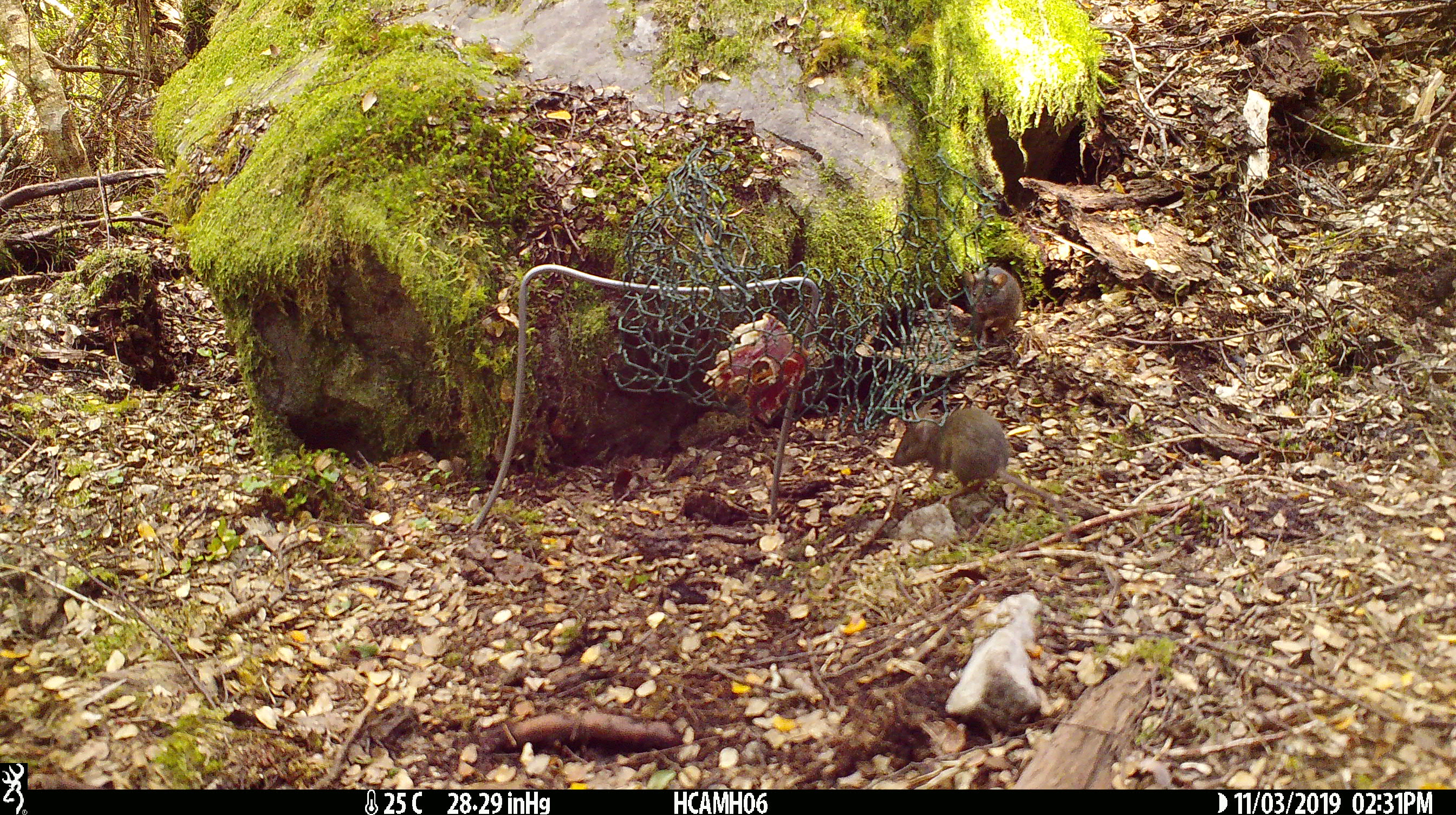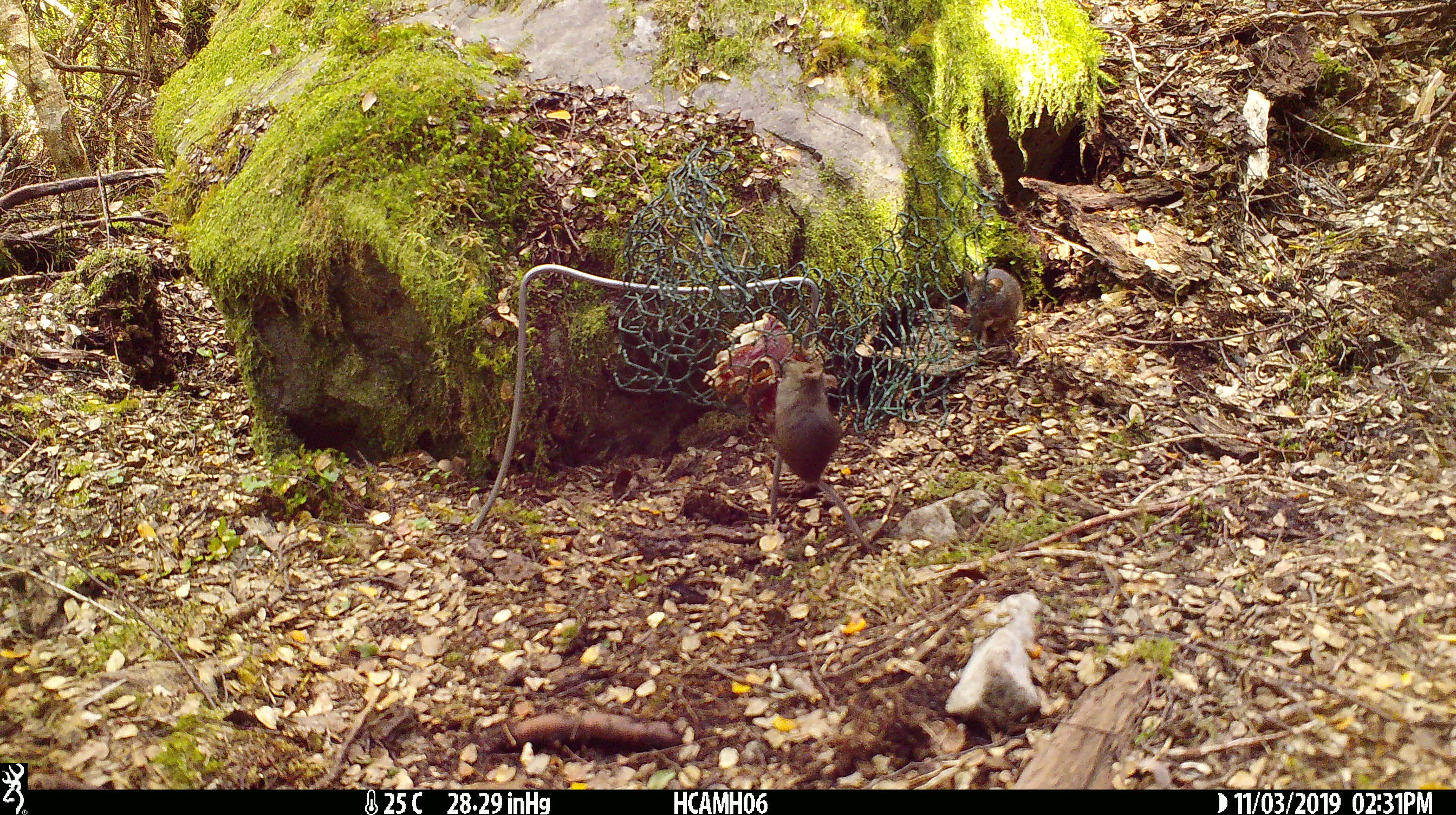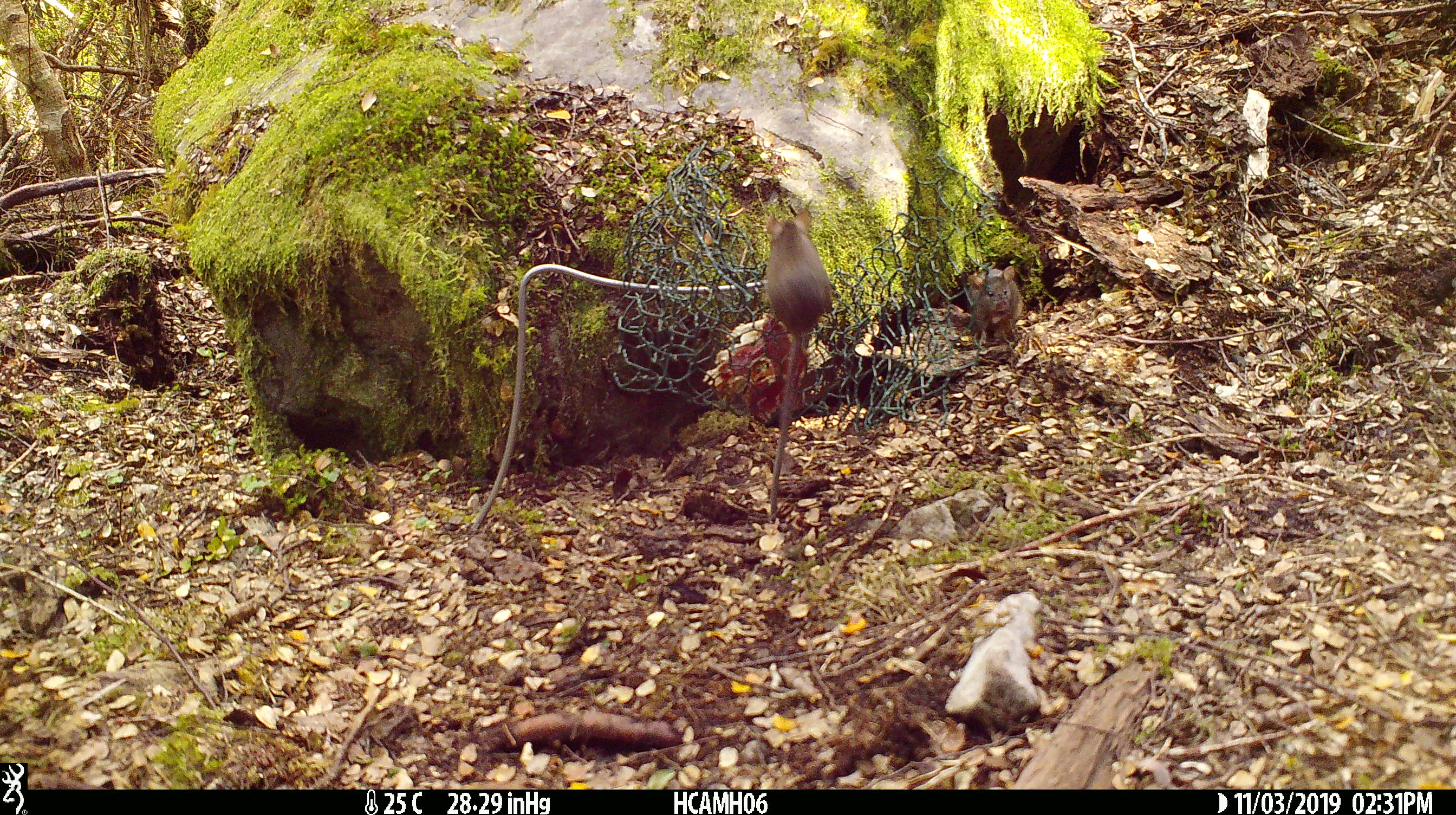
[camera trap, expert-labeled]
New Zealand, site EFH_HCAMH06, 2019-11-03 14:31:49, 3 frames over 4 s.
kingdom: Animalia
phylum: Chordata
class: Mammalia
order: Rodentia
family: Muridae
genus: Mus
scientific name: Mus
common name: mouse